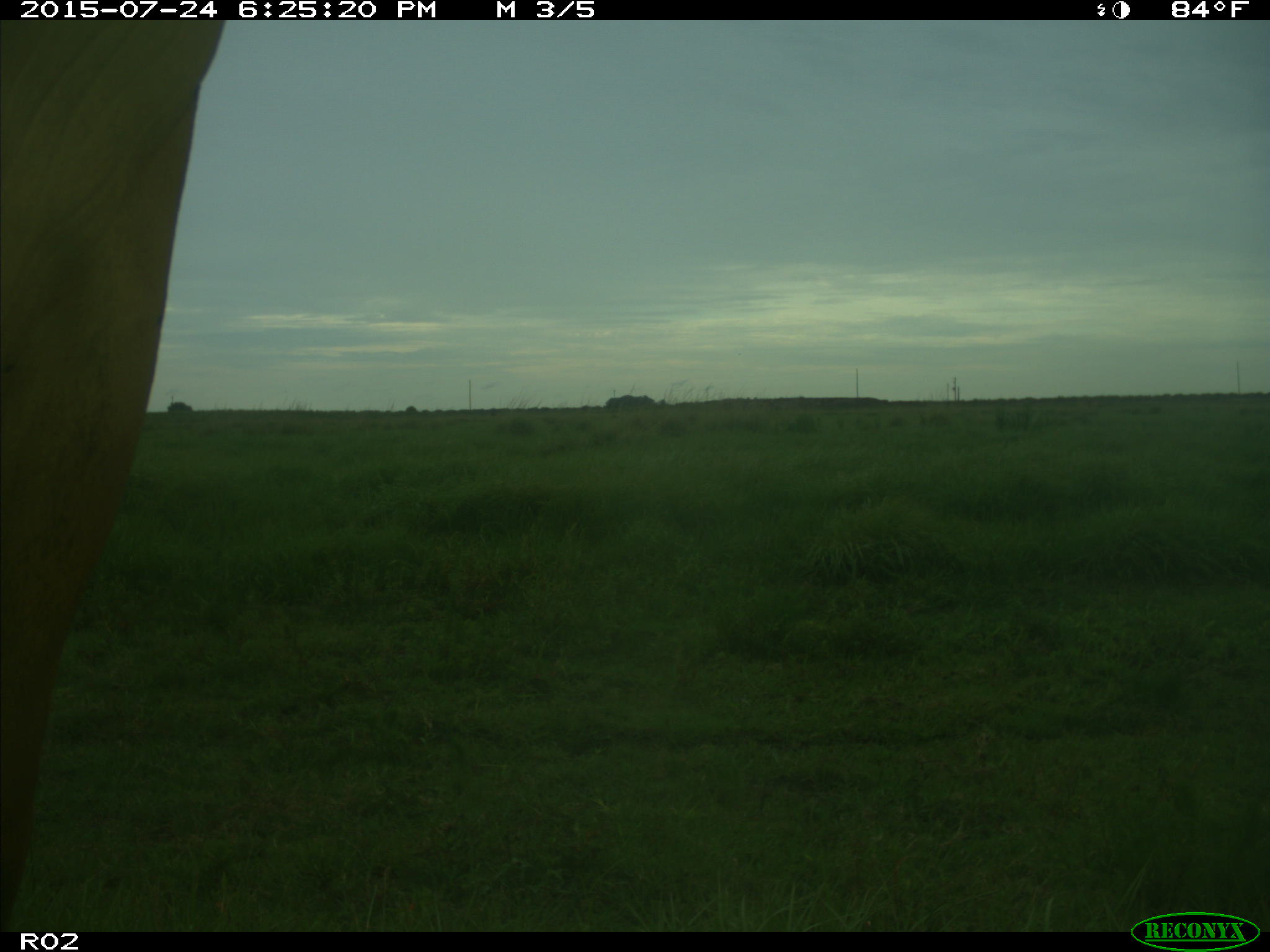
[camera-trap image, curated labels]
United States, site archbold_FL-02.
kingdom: Animalia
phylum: Chordata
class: Mammalia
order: Artiodactyla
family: Bovidae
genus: Bos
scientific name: Bos taurus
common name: domestic cow